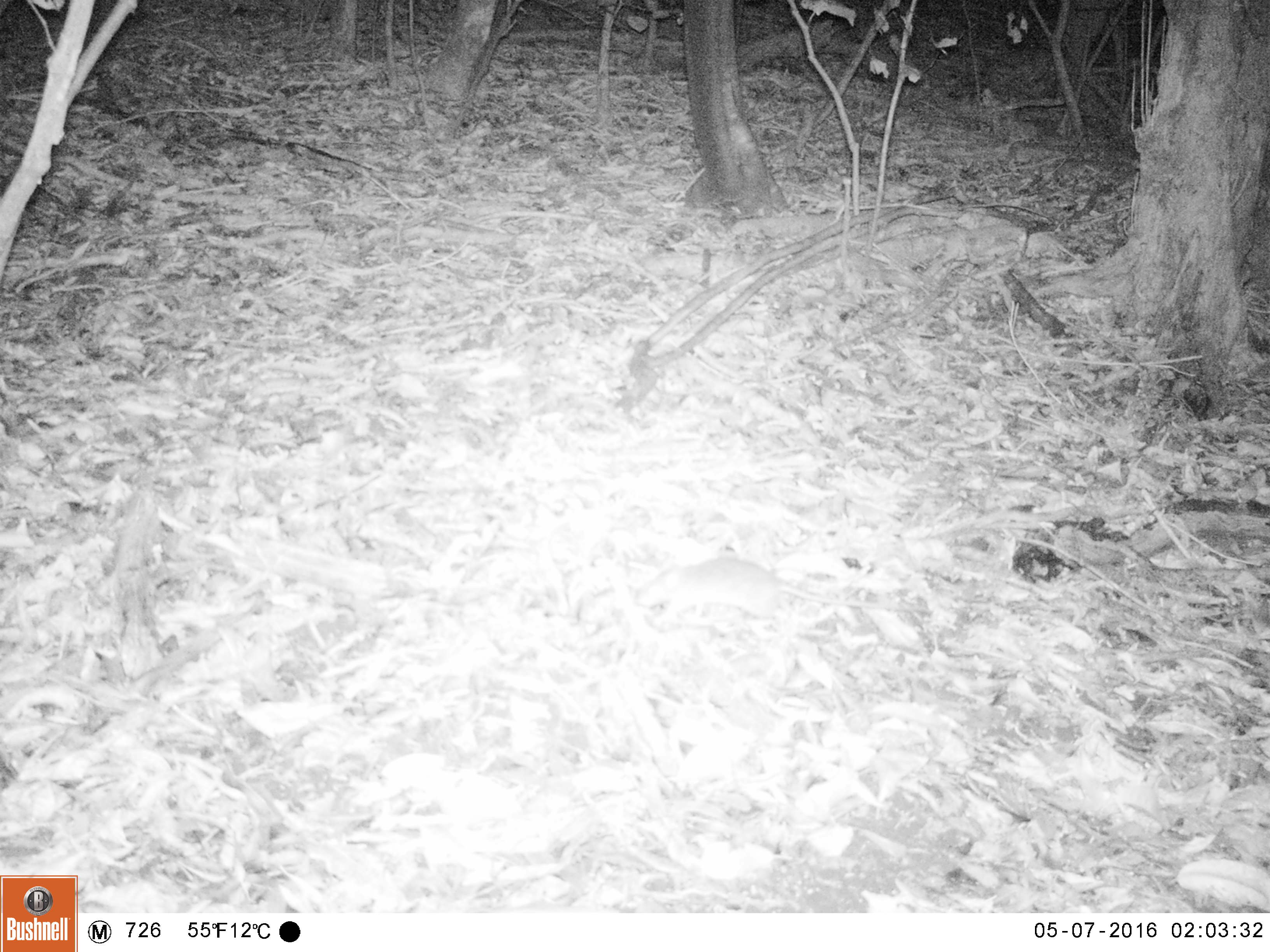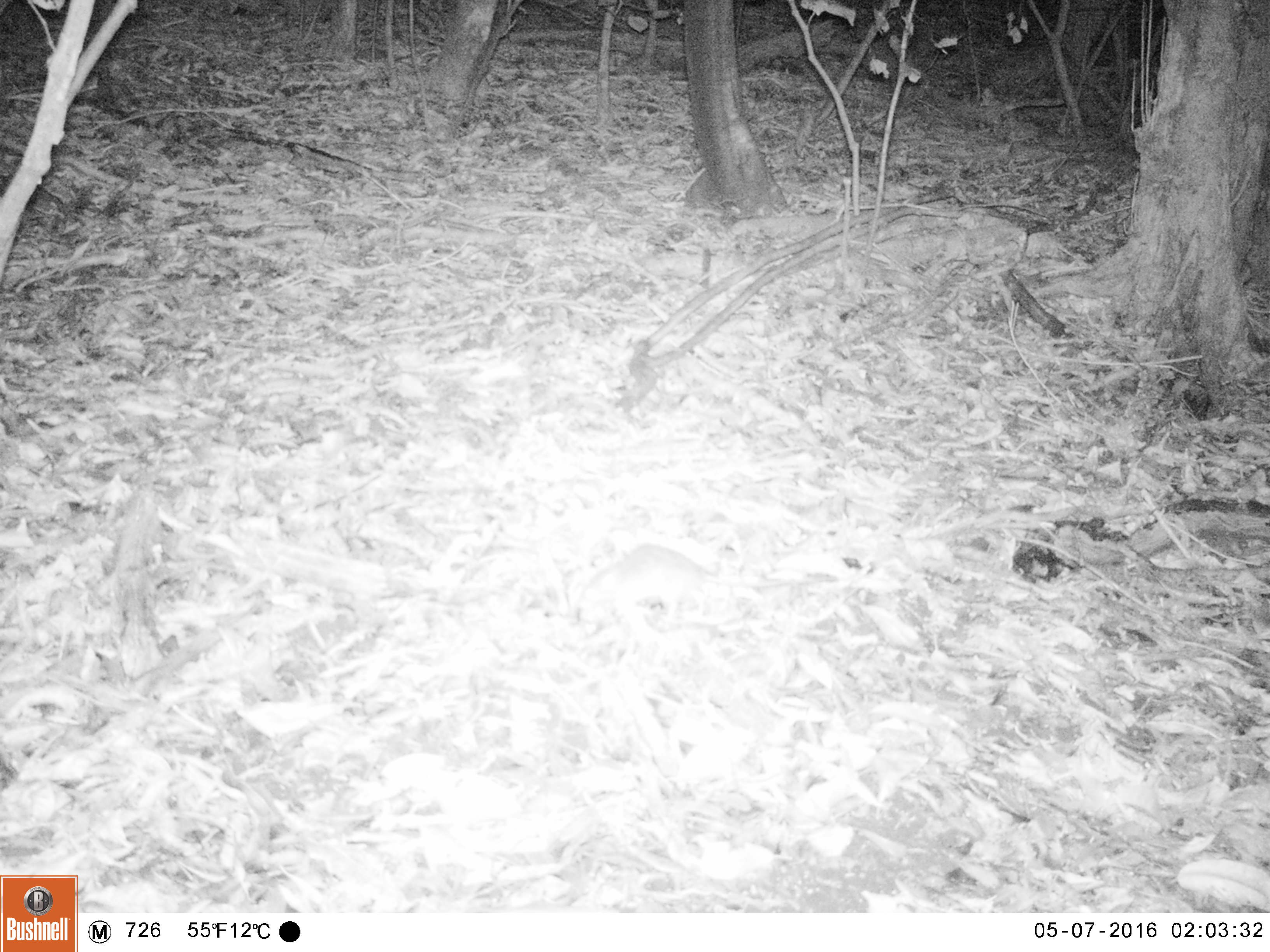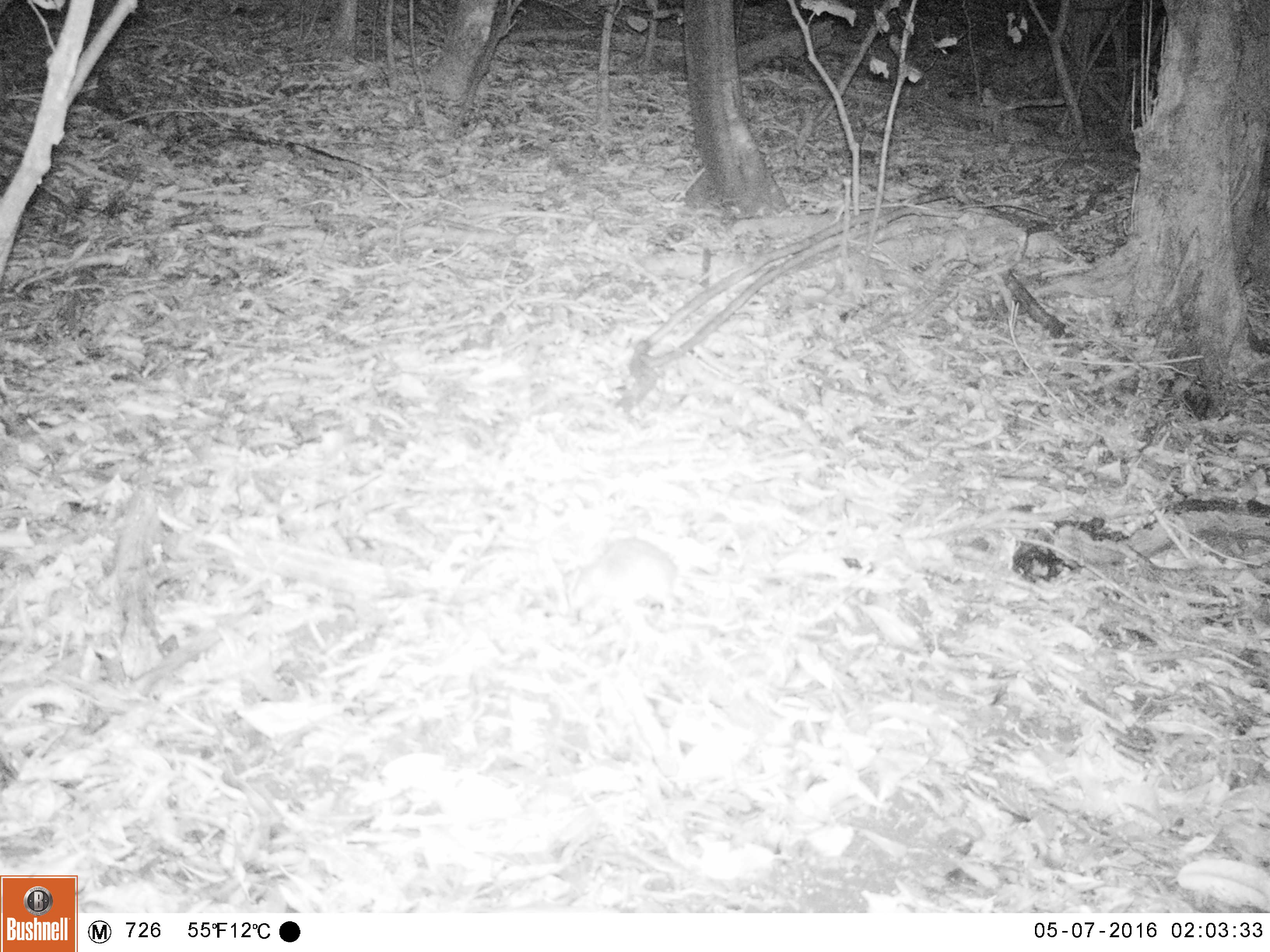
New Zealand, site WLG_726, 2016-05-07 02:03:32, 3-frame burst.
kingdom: Animalia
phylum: Chordata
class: Mammalia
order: Rodentia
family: Muridae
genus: Rattus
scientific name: Rattus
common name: rat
Rat (Rattus).